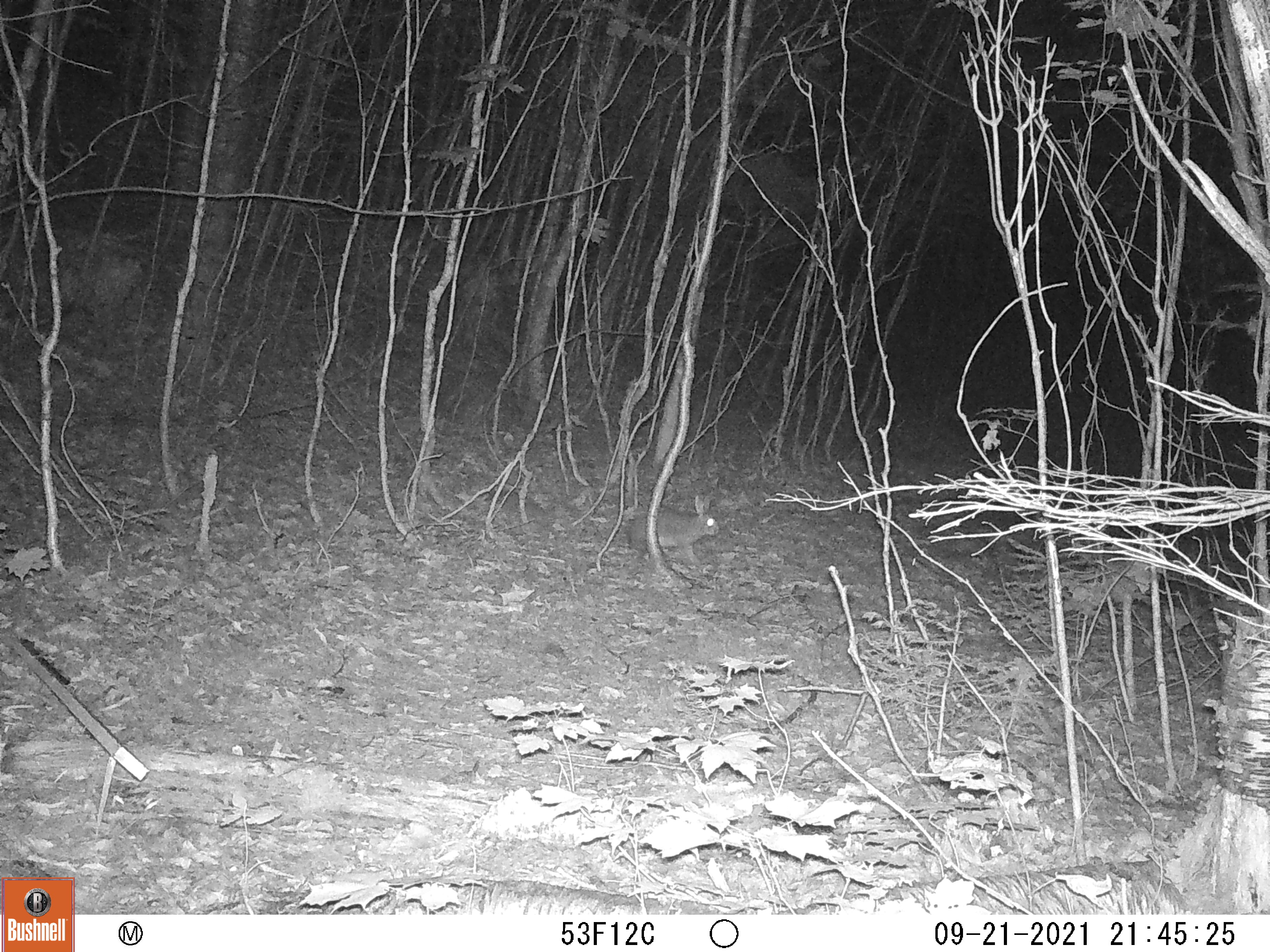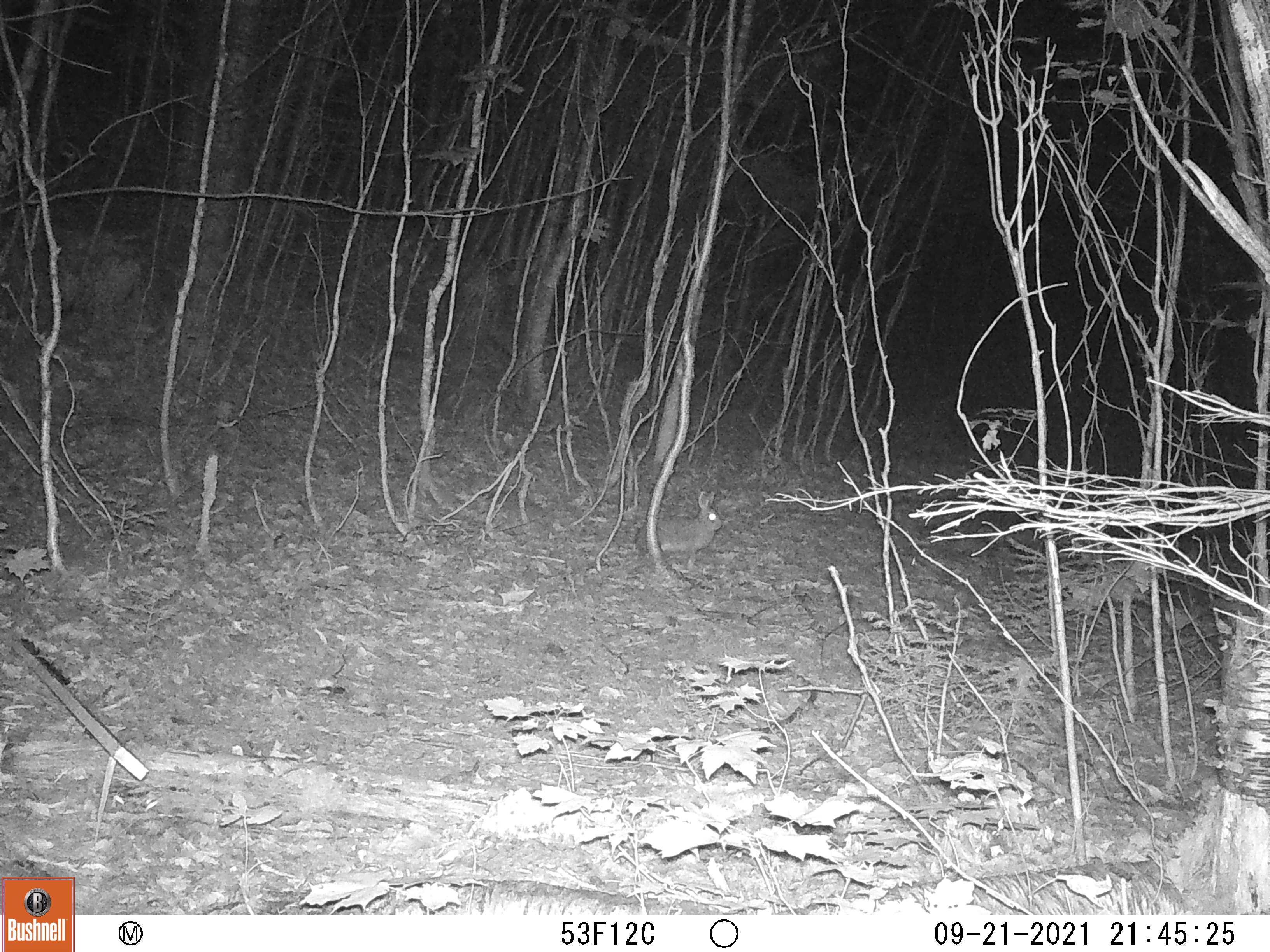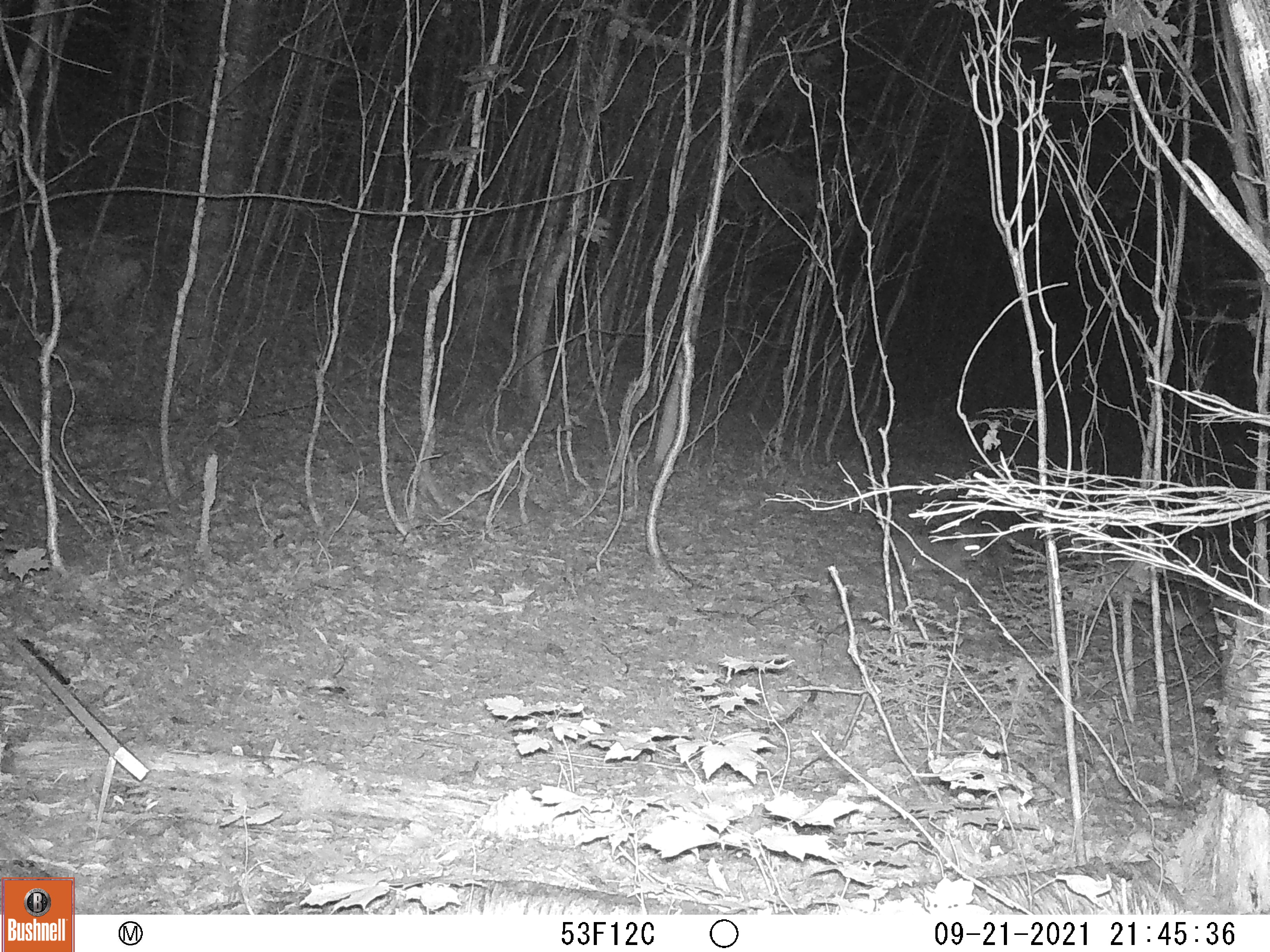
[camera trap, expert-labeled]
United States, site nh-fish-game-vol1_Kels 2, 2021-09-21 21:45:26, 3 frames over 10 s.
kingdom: Animalia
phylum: Chordata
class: Mammalia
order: Lagomorpha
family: Leporidae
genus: Sylvilagus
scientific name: Sylvilagus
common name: cottontail rabbit